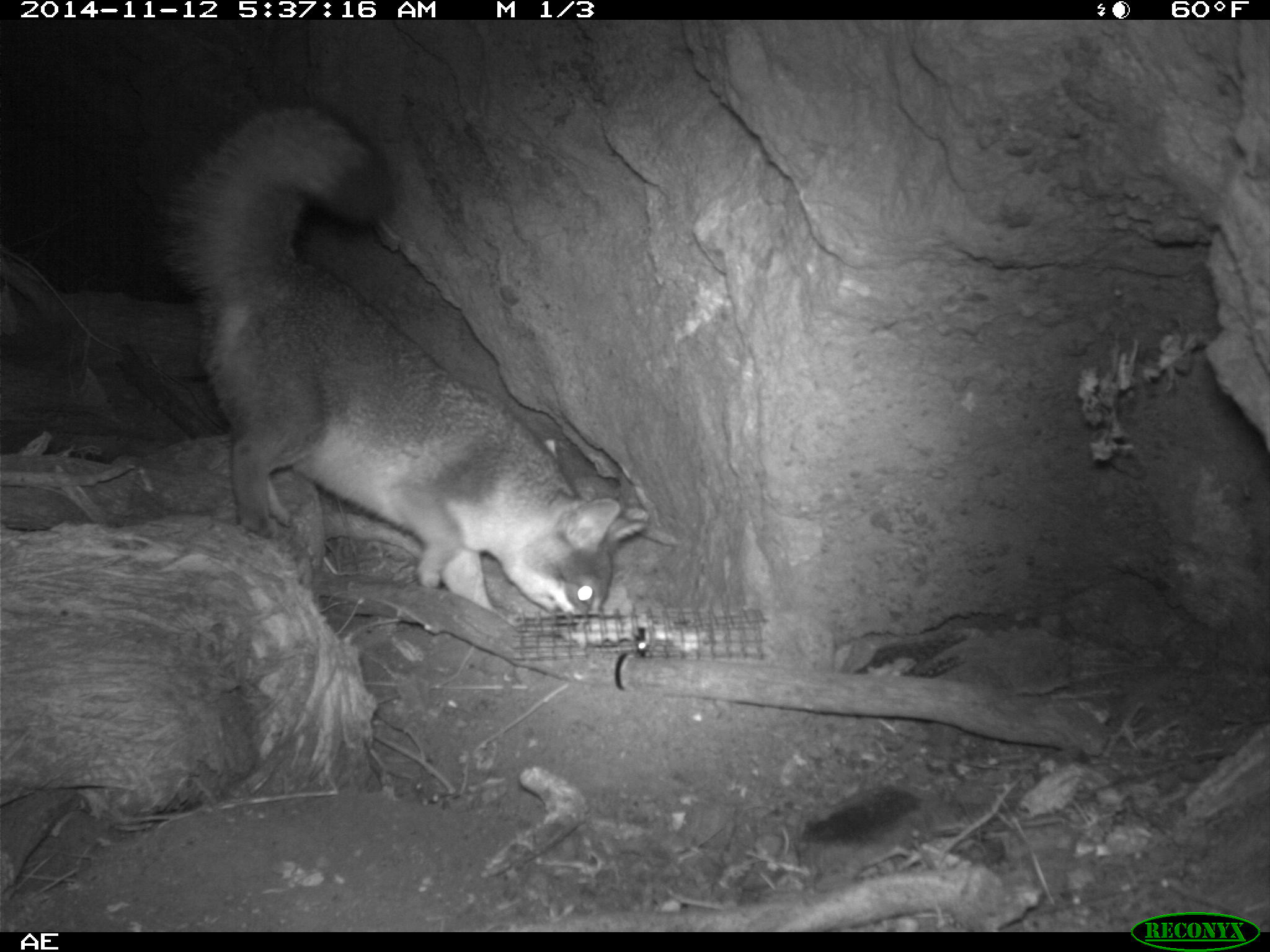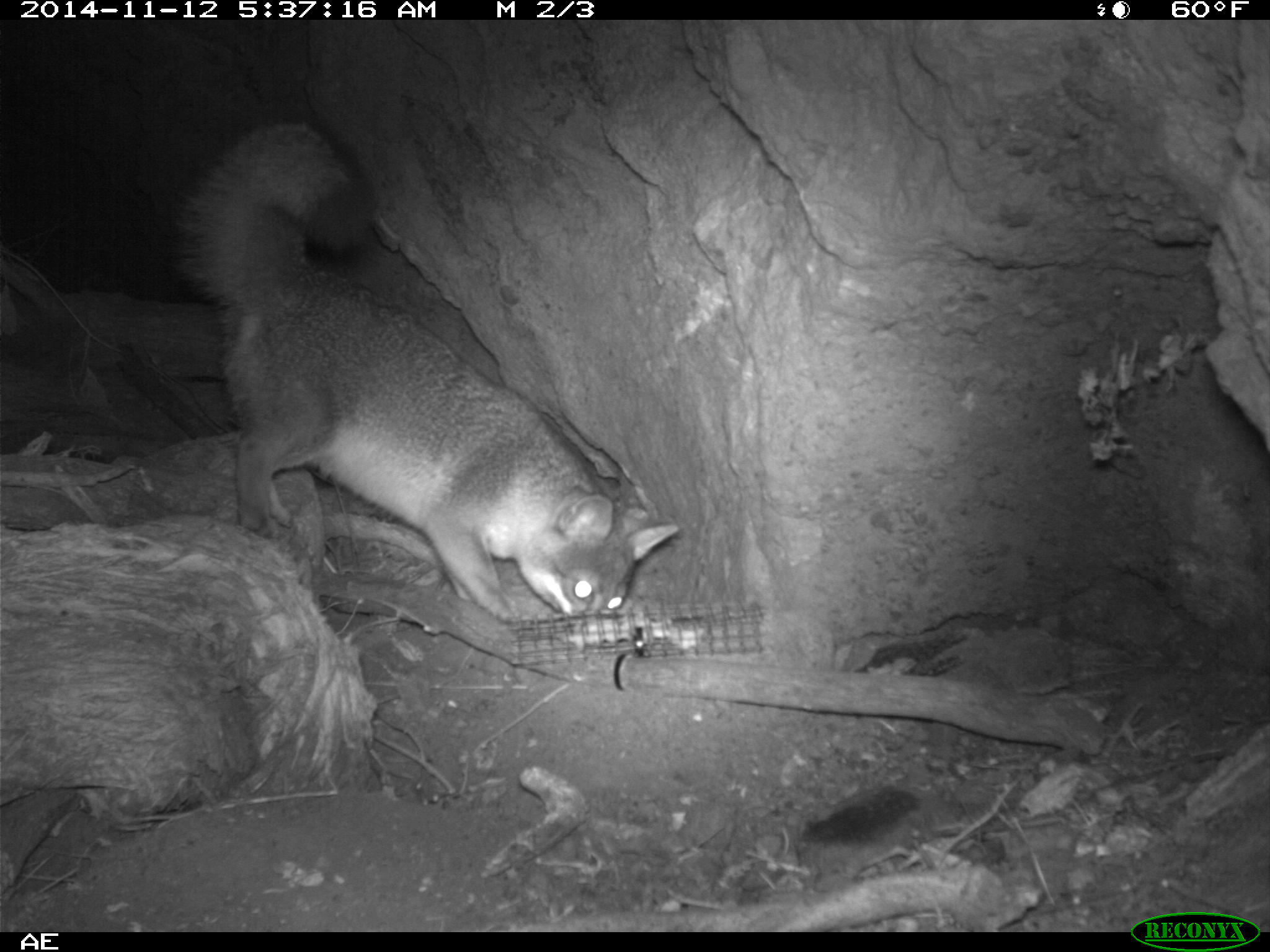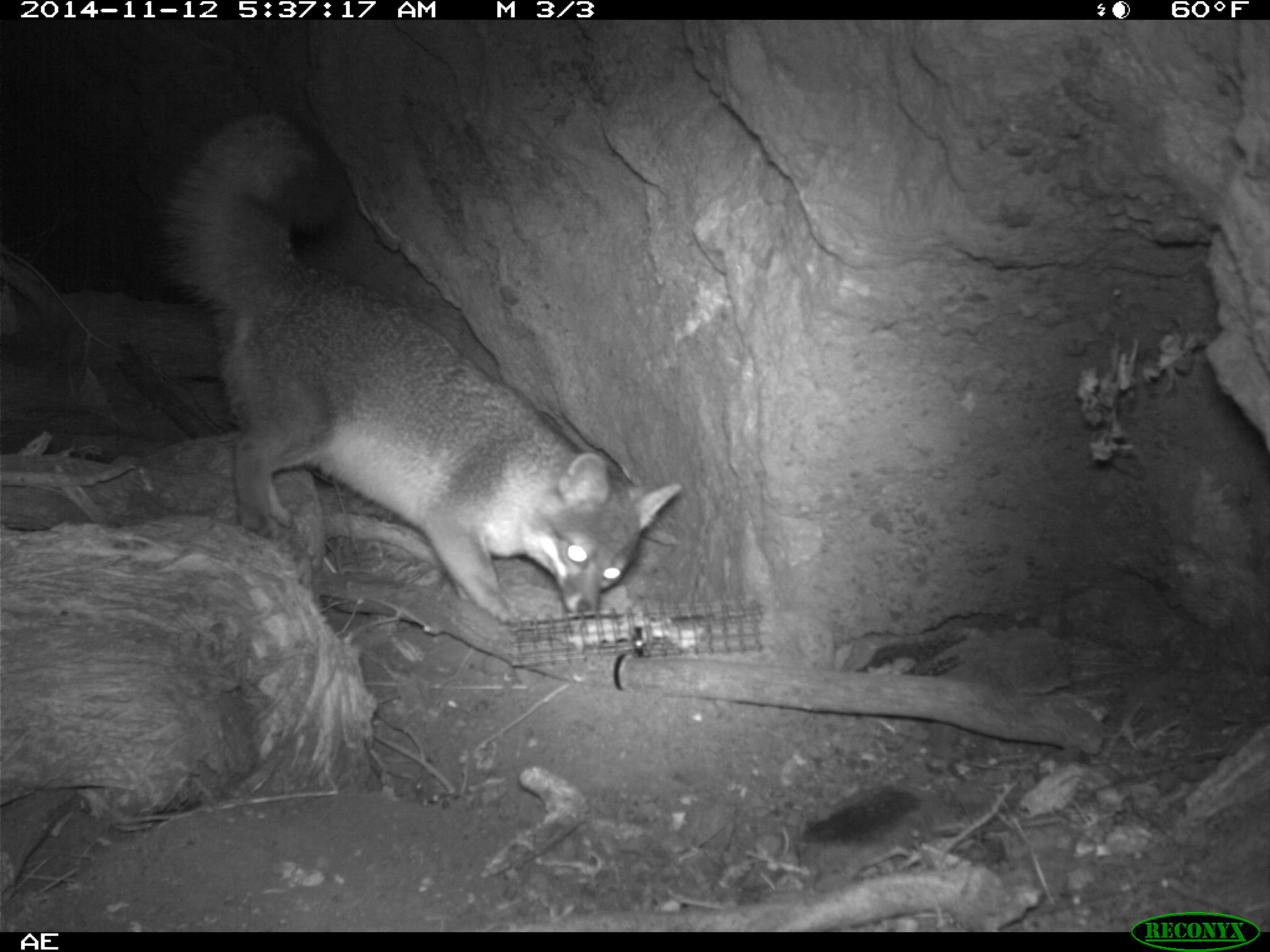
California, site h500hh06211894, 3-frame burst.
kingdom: Animalia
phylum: Chordata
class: Mammalia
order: Carnivora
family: Canidae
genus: Urocyon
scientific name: Urocyon littoralis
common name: island fox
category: fox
Fox (island fox) (Urocyon littoralis).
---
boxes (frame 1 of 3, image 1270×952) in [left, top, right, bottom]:
fox: [166, 107, 647, 629]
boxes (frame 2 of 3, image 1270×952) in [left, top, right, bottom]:
fox: [172, 123, 680, 648]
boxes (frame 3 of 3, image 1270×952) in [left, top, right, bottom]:
fox: [161, 112, 680, 622]